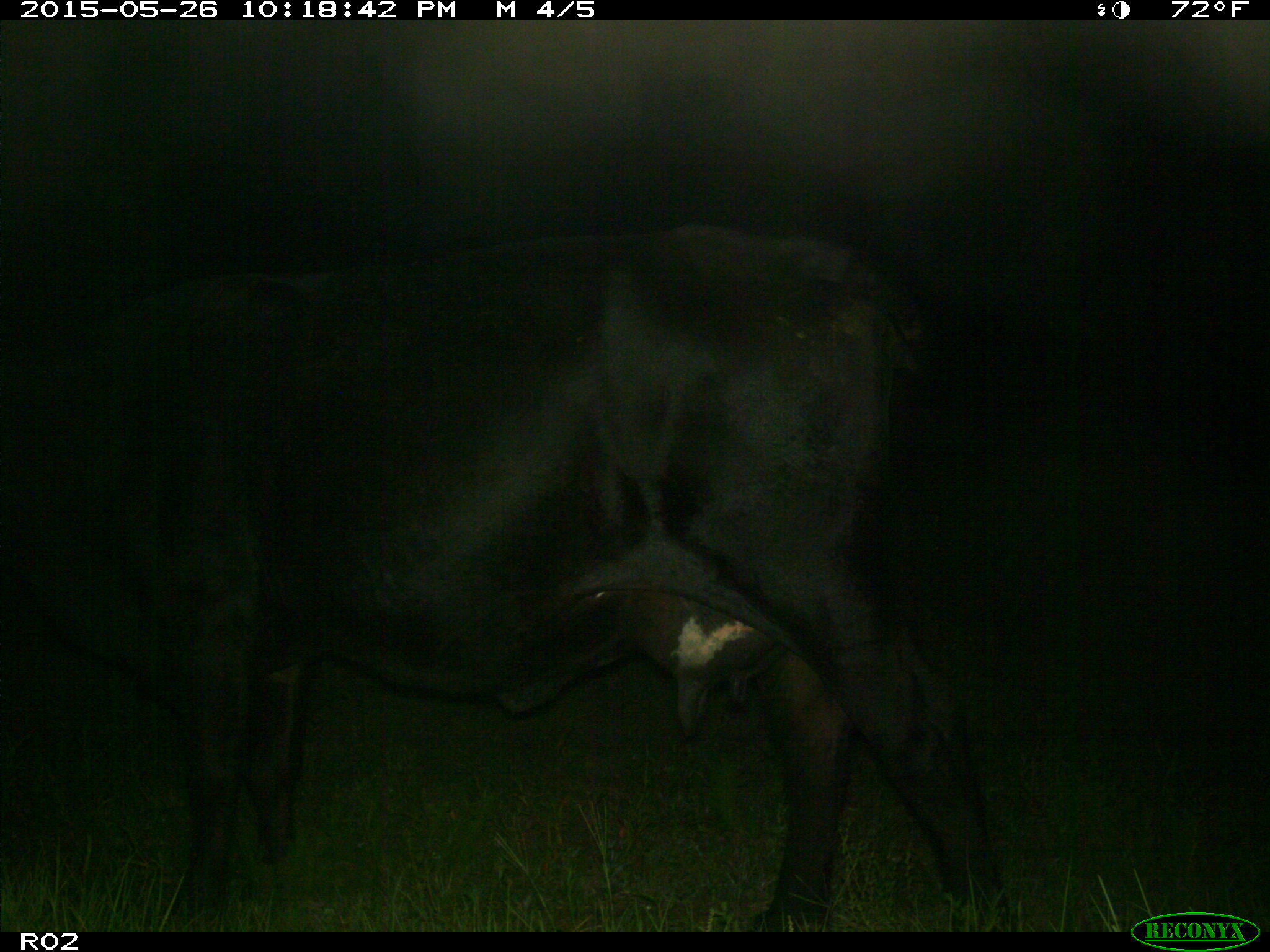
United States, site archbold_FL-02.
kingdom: Animalia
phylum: Chordata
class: Mammalia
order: Artiodactyla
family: Bovidae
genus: Bos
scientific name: Bos taurus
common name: domestic cow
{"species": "Bos taurus (domestic cow)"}